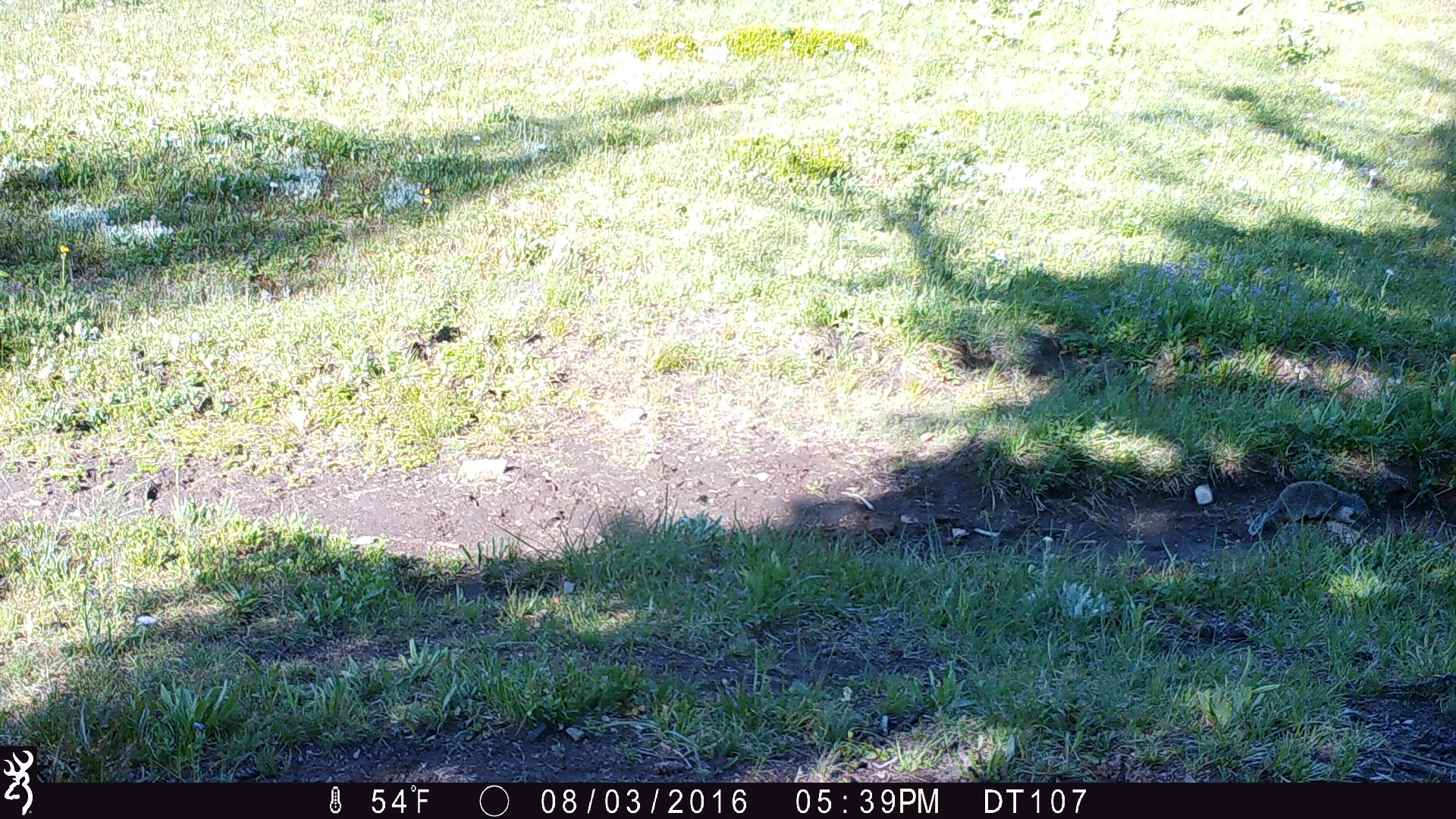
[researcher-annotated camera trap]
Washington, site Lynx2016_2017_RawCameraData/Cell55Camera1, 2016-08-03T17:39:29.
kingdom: Animalia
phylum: Chordata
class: Mammalia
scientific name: Mammalia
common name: small mammal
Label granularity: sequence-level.